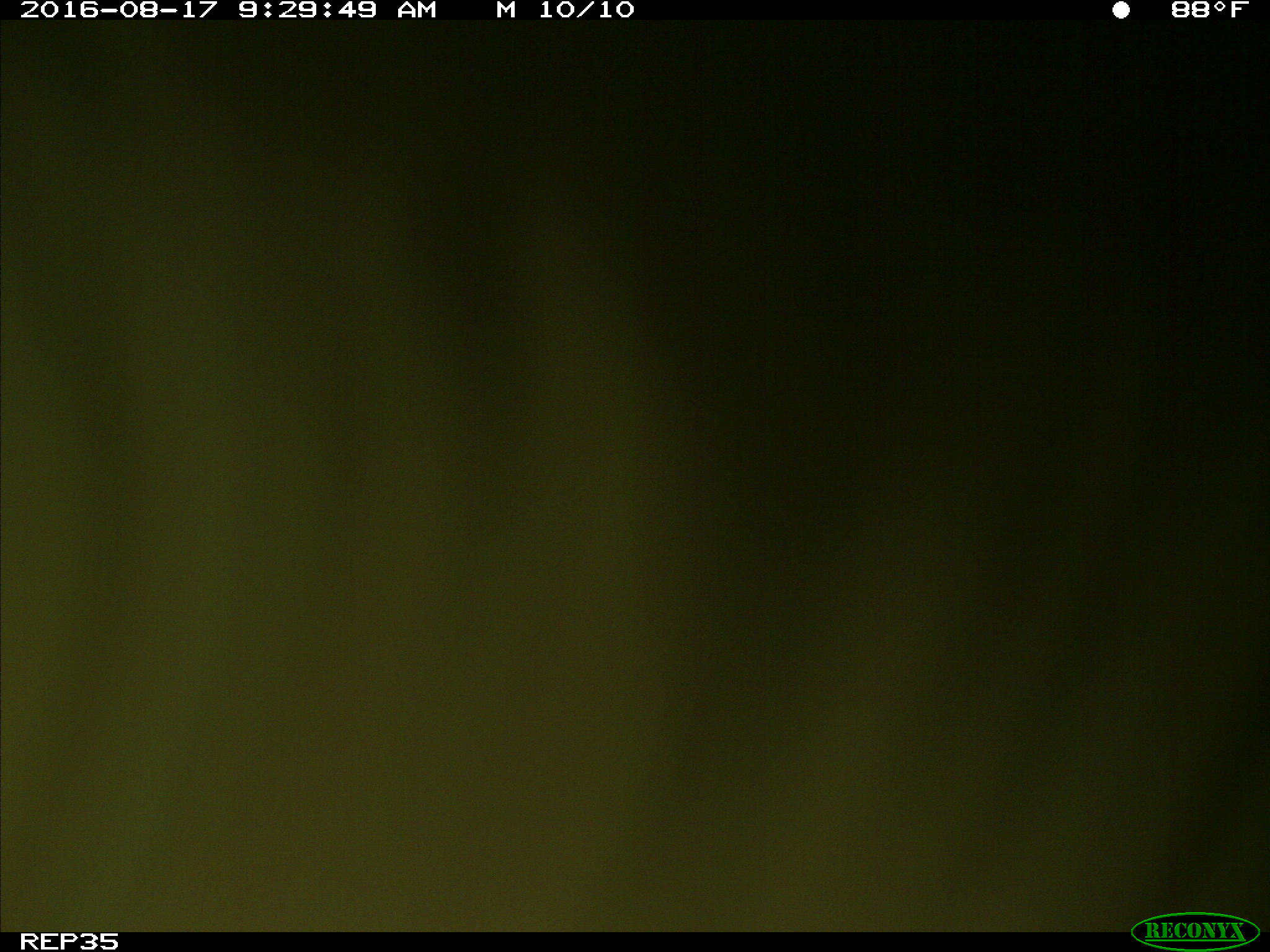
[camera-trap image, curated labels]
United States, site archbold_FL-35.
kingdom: Animalia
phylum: Chordata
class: Mammalia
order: Artiodactyla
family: Bovidae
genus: Bos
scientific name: Bos taurus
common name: domestic cow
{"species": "Bos taurus (domestic cow)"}